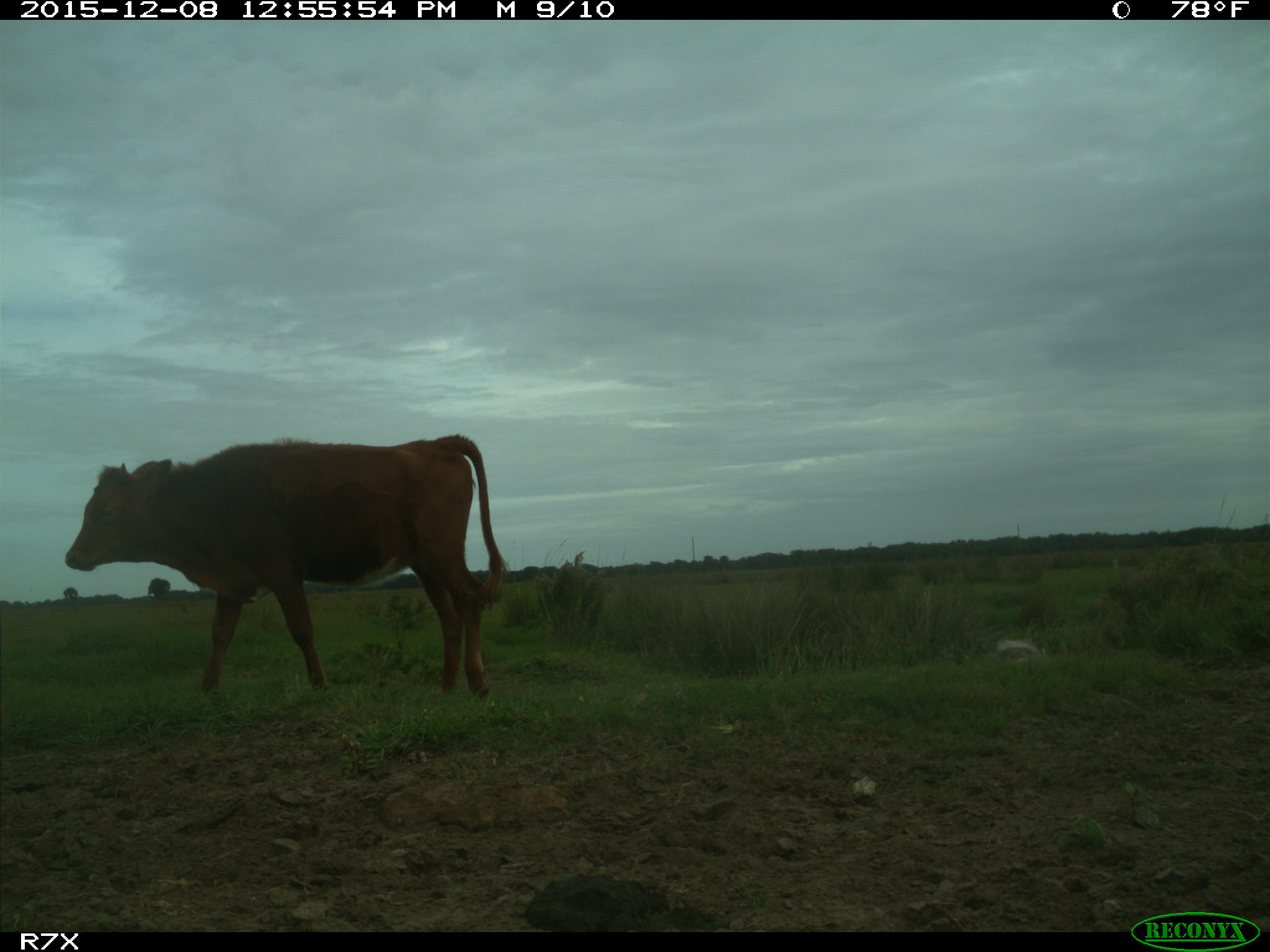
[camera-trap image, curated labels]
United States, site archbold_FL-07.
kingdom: Animalia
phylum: Chordata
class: Mammalia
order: Artiodactyla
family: Bovidae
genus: Bos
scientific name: Bos taurus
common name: domestic cow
Bos taurus (domestic cow).